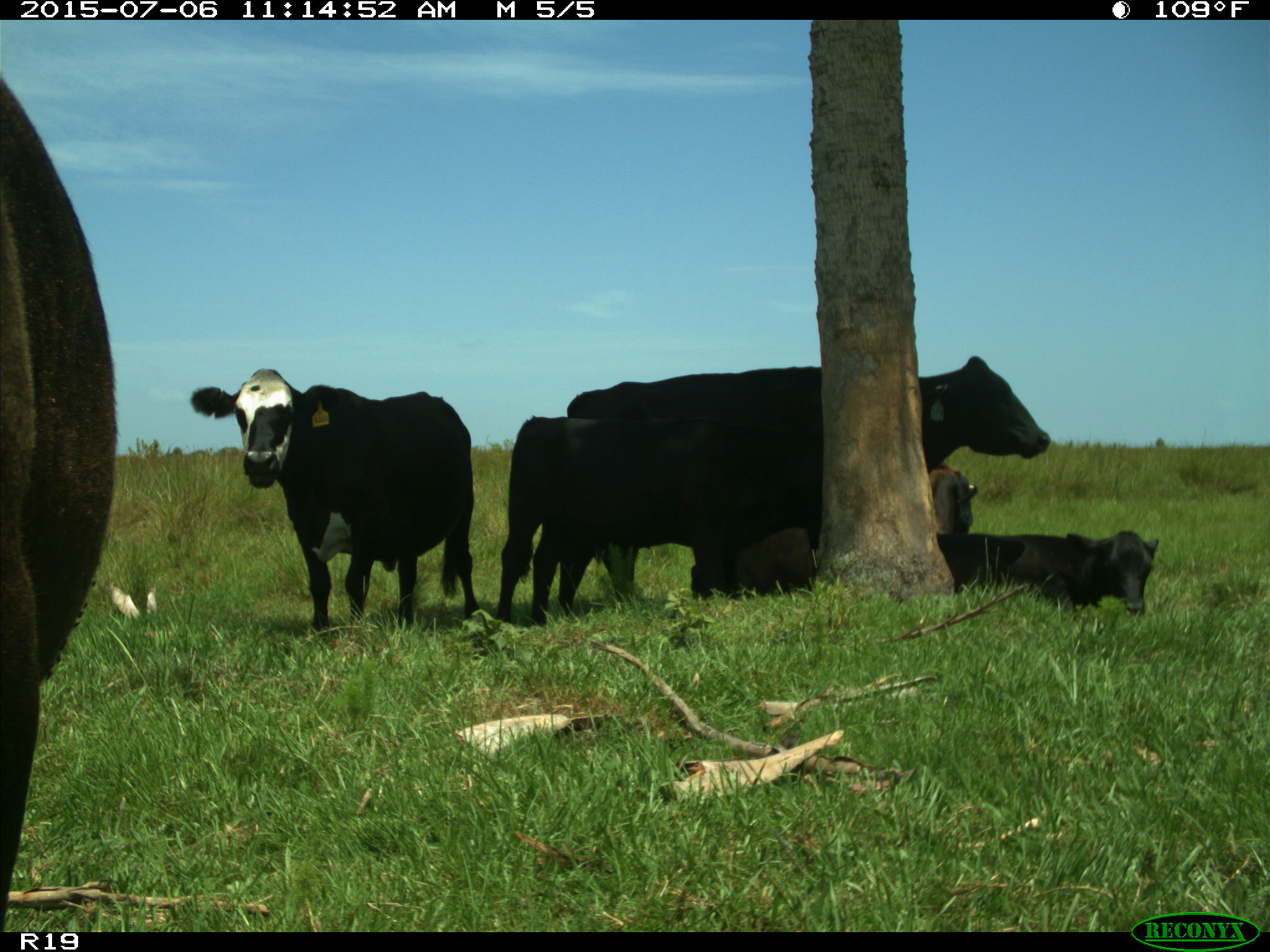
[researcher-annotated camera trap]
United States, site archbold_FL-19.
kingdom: Animalia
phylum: Chordata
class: Mammalia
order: Artiodactyla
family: Bovidae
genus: Bos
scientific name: Bos taurus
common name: domestic cow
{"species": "Bos taurus (domestic cow)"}